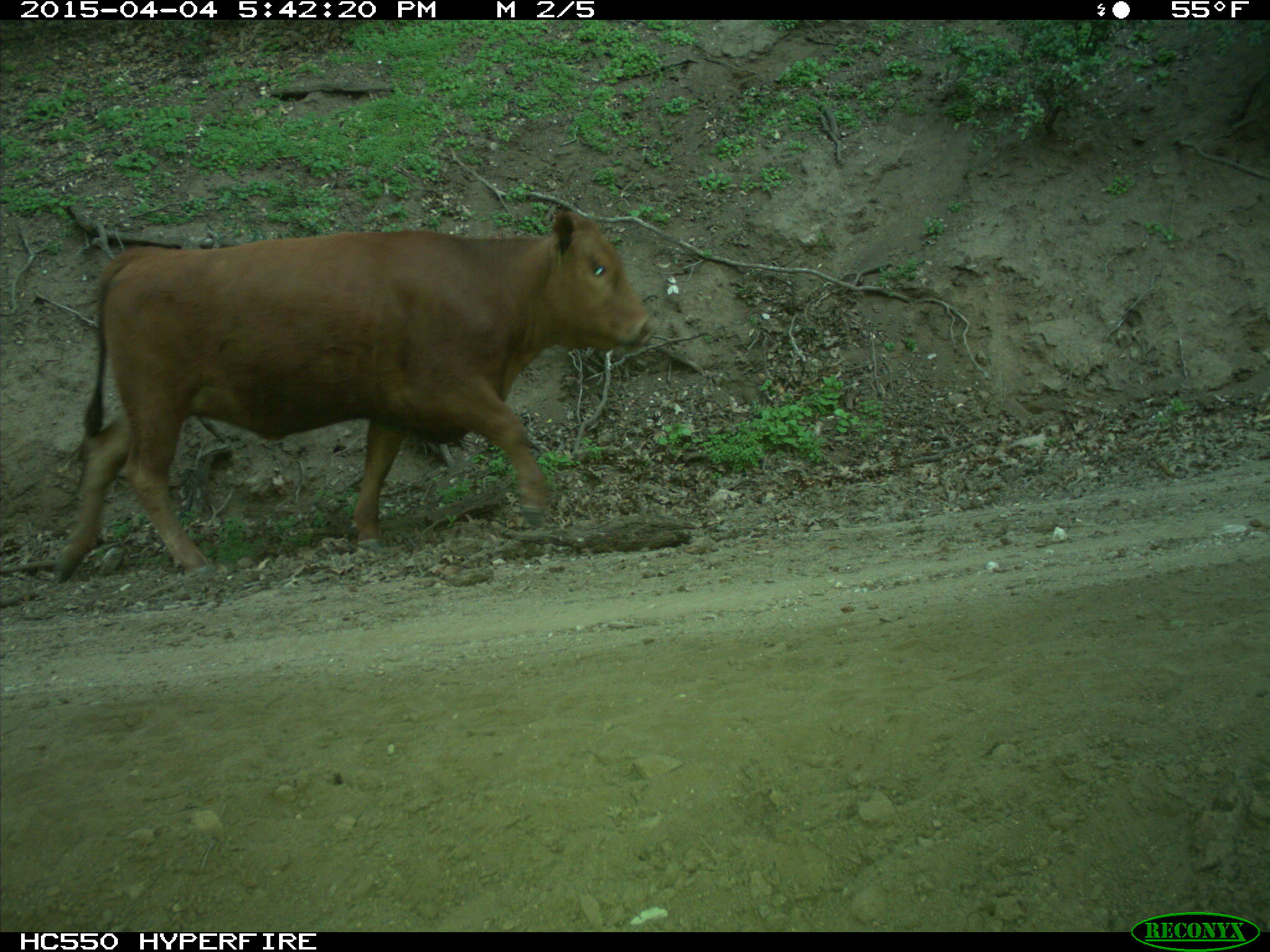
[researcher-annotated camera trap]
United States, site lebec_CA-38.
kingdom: Animalia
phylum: Chordata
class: Mammalia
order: Artiodactyla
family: Bovidae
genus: Bos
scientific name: Bos taurus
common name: domestic cow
Bos taurus (domestic cow).